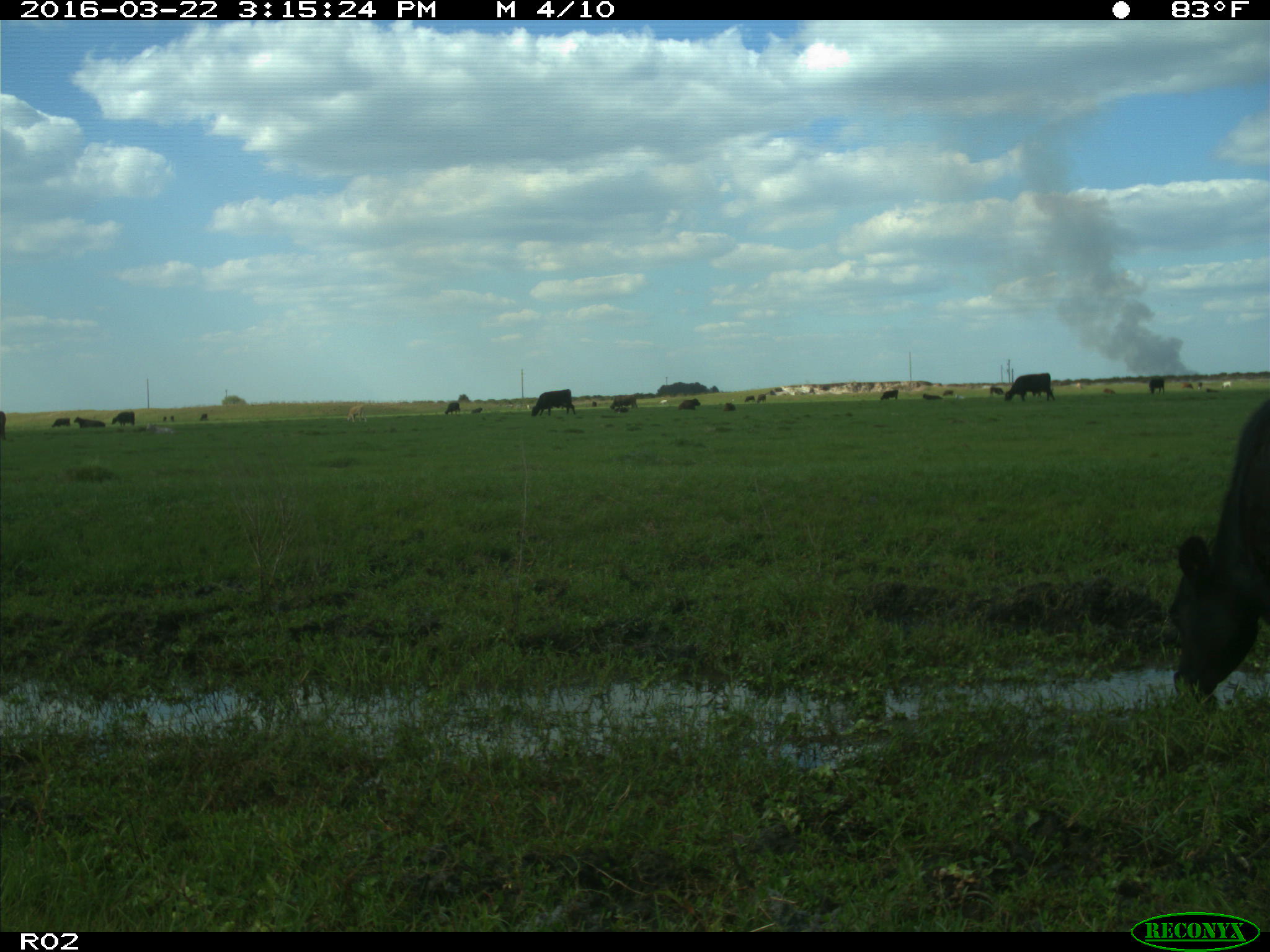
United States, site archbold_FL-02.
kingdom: Animalia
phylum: Chordata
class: Mammalia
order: Artiodactyla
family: Bovidae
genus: Bos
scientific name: Bos taurus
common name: domestic cow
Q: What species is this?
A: Bos taurus (domestic cow).